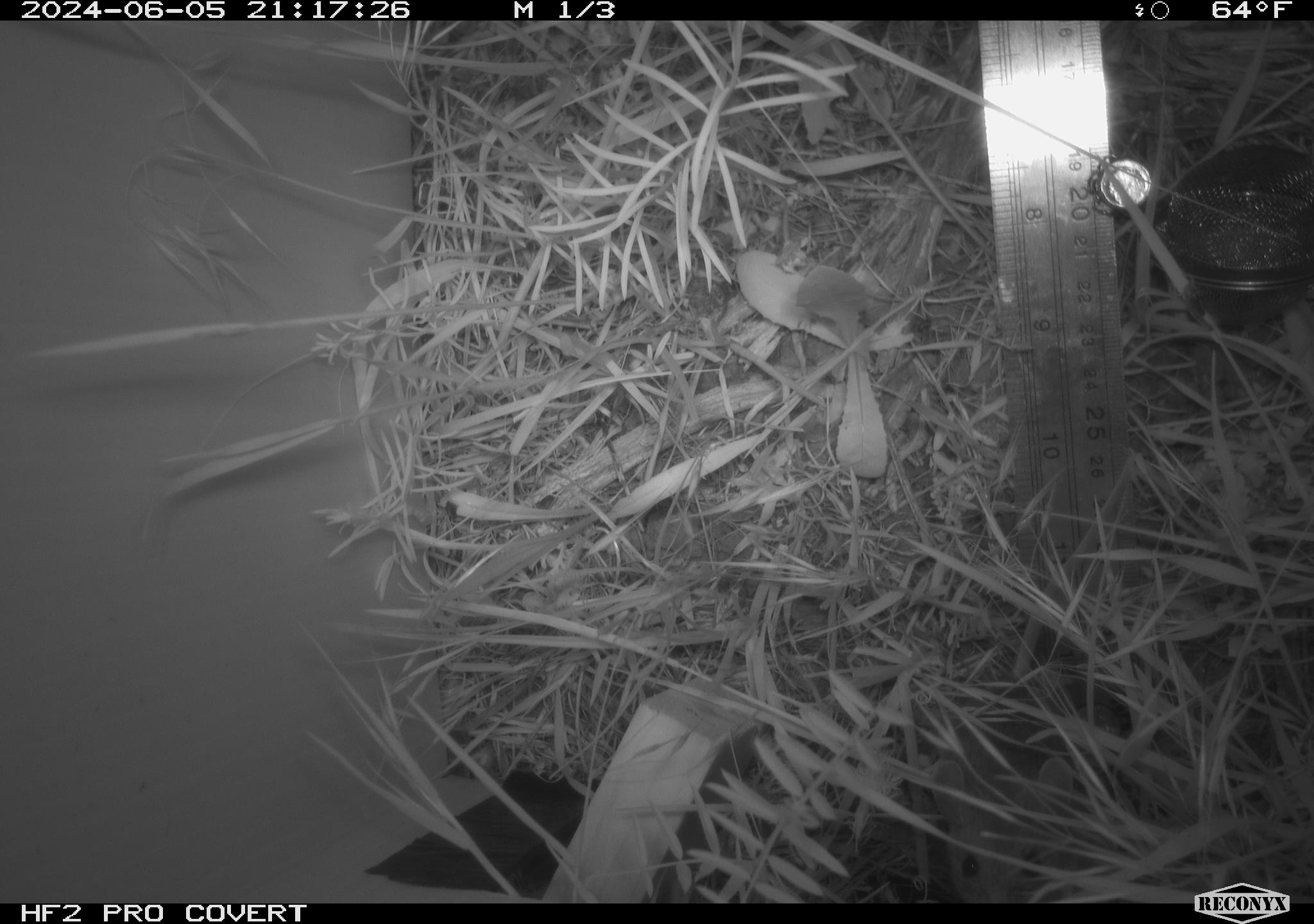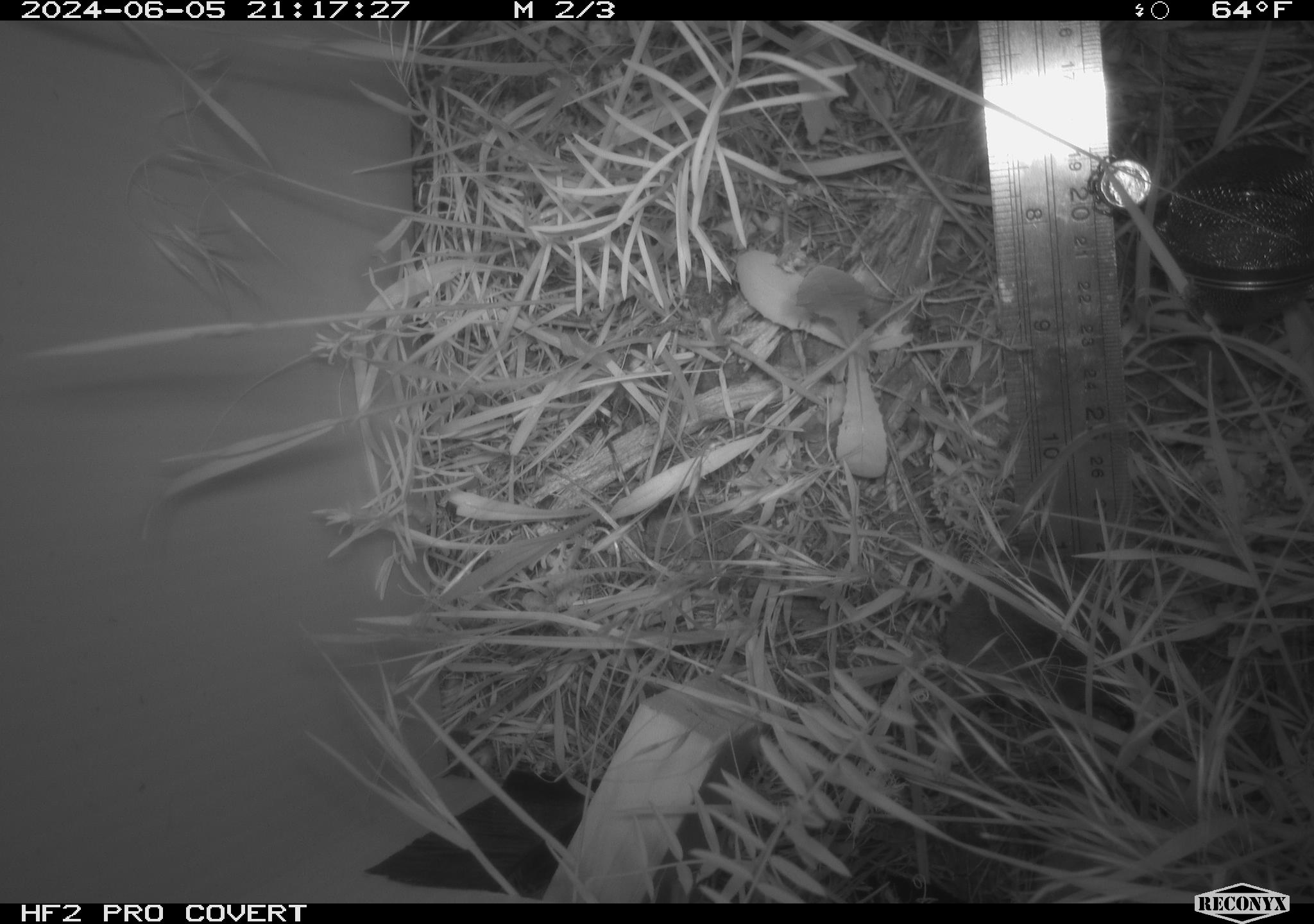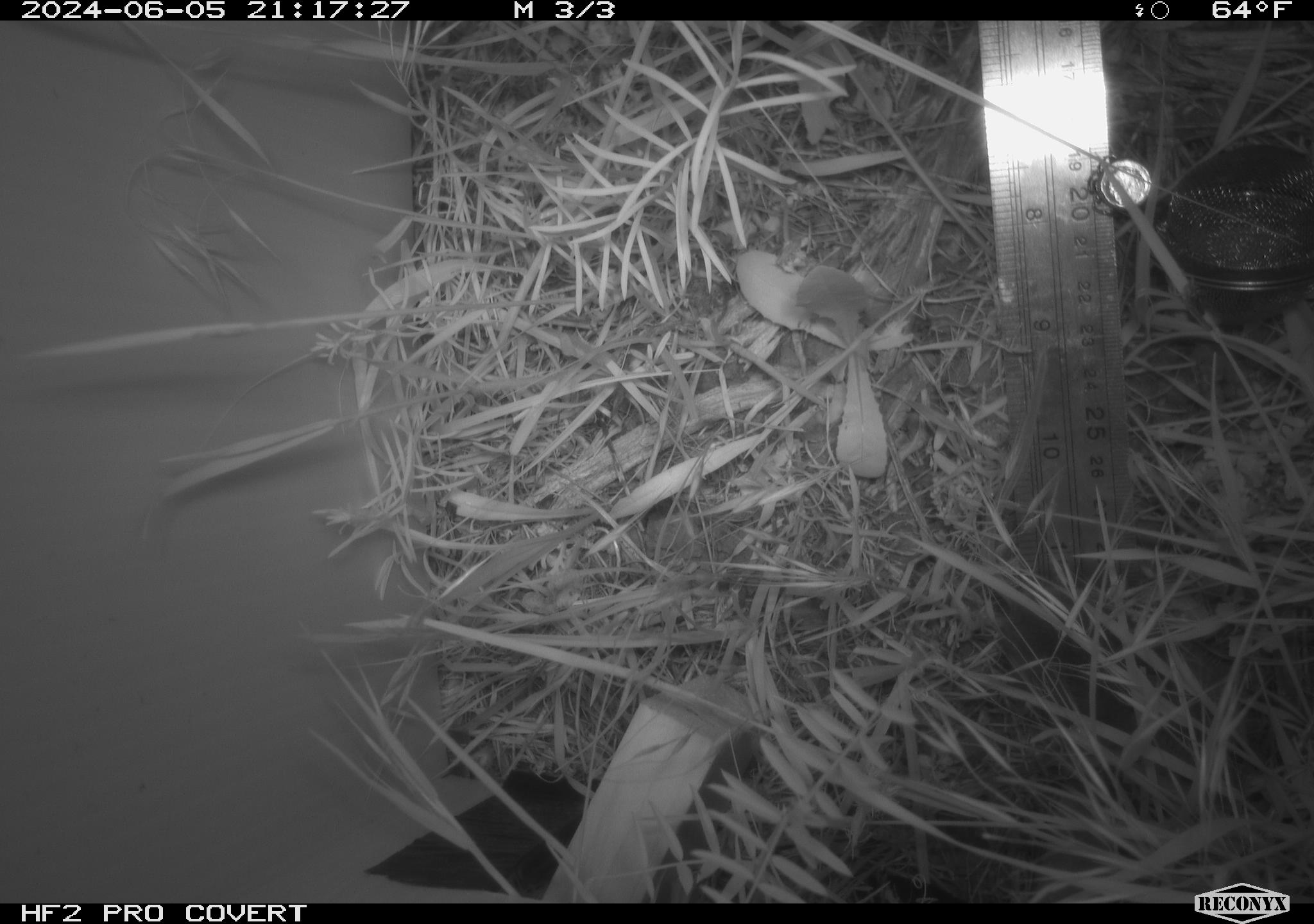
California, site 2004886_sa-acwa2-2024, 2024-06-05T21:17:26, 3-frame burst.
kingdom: Animalia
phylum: Chordata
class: Mammalia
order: Rodentia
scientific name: Rodentia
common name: rodent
Rodent (Rodentia).